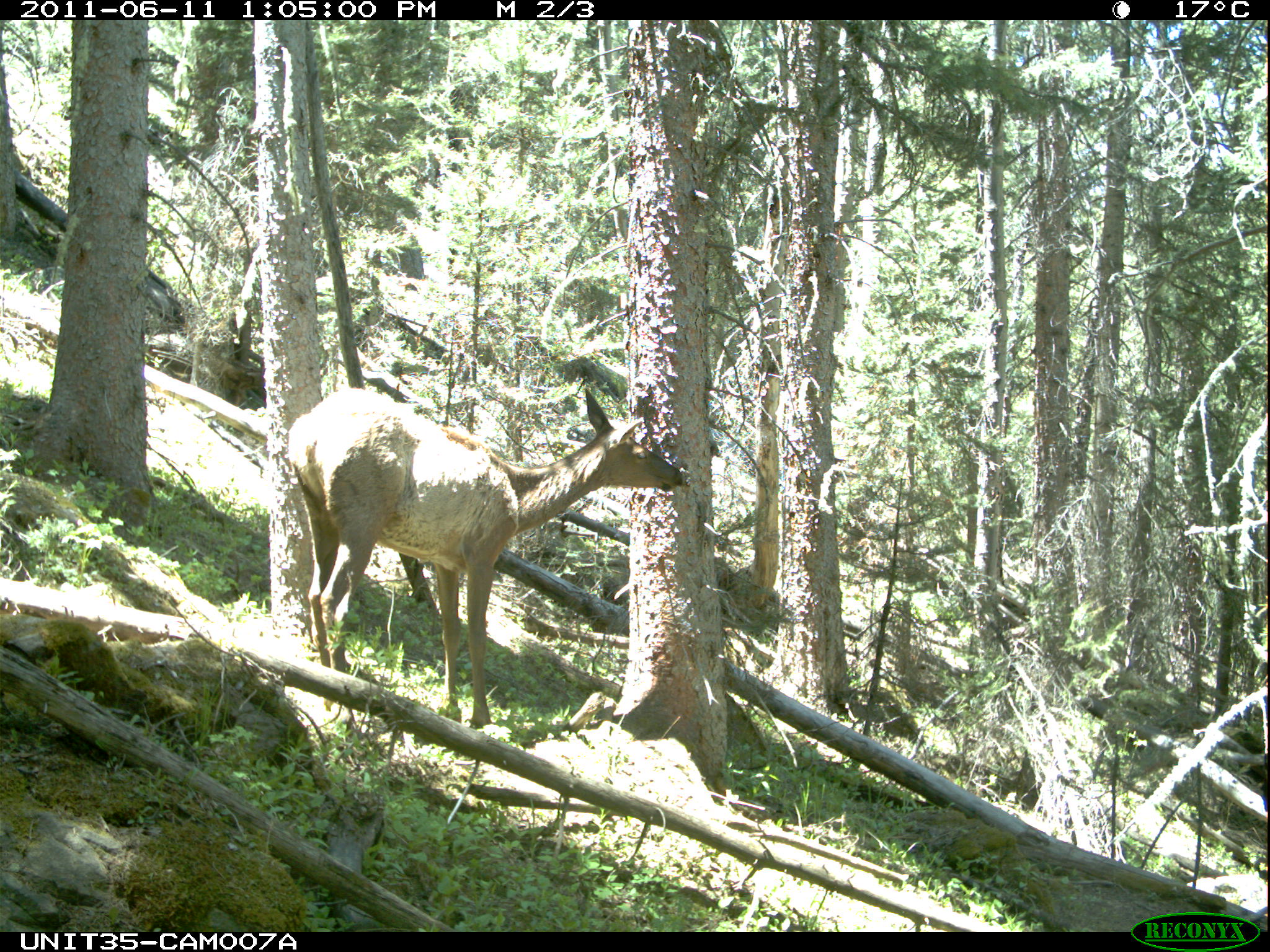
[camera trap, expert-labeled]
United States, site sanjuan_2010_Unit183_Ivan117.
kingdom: Animalia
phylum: Chordata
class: Mammalia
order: Artiodactyla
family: Cervidae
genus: Cervus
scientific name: Cervus elaphus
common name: red deer